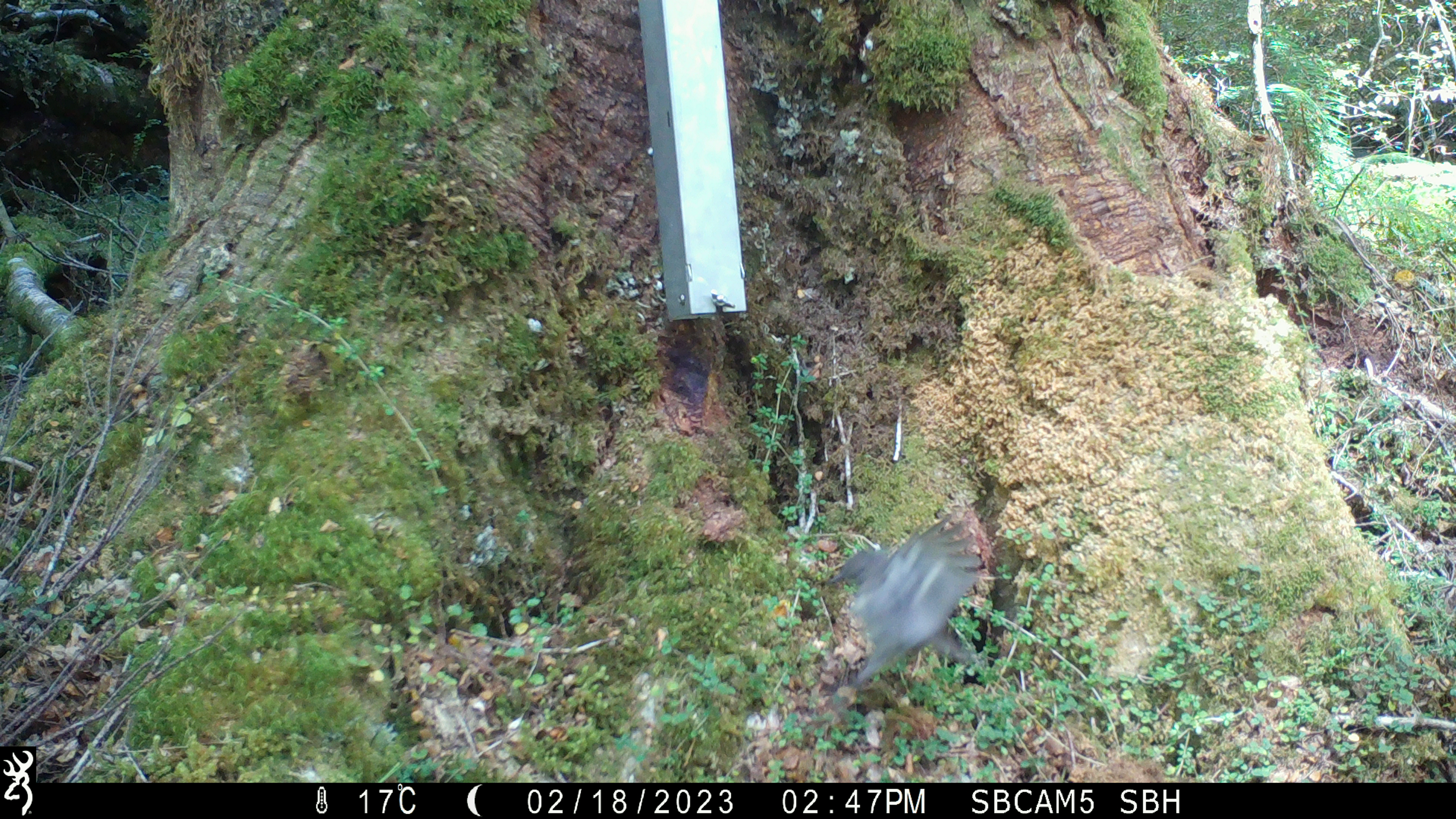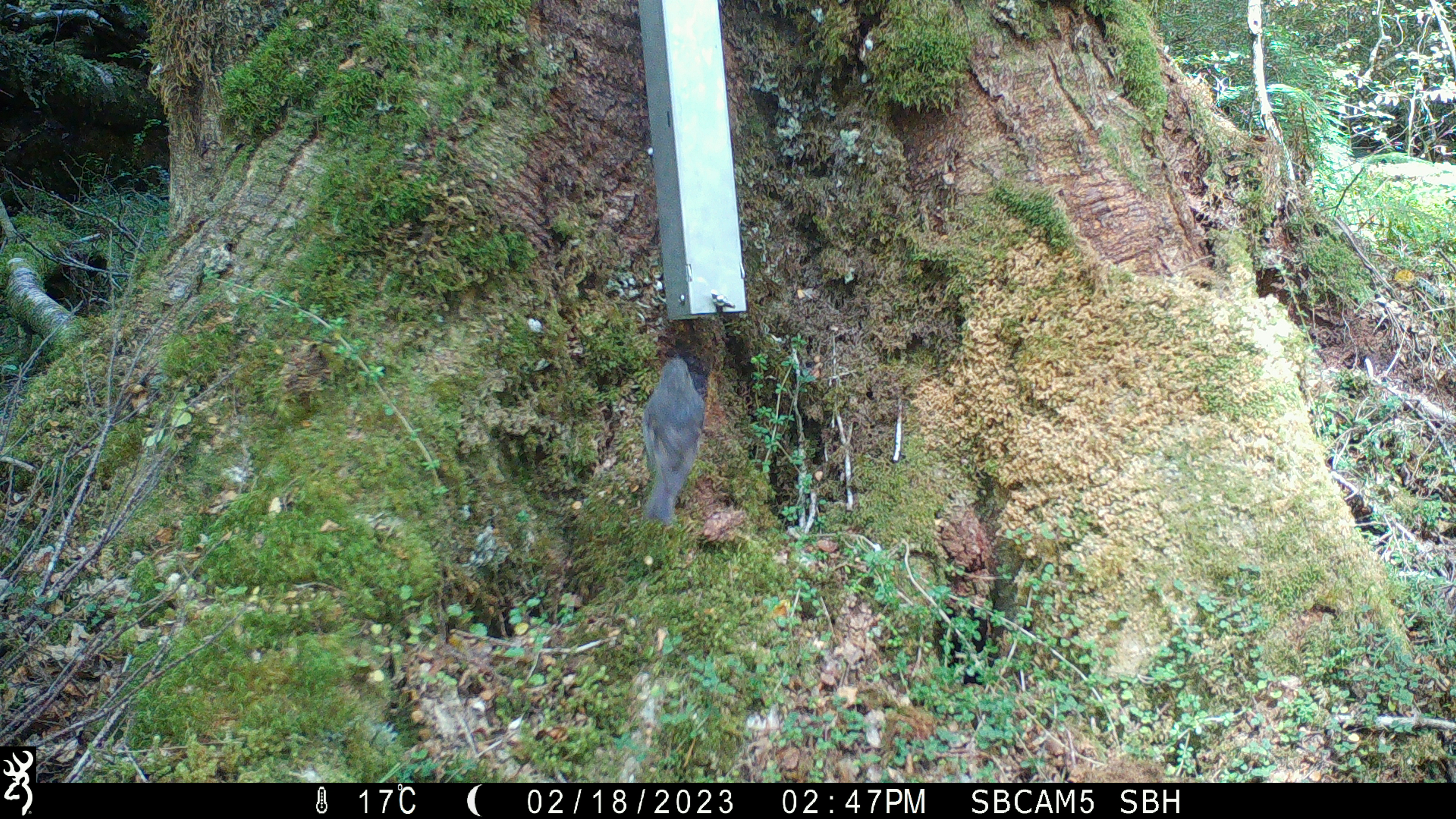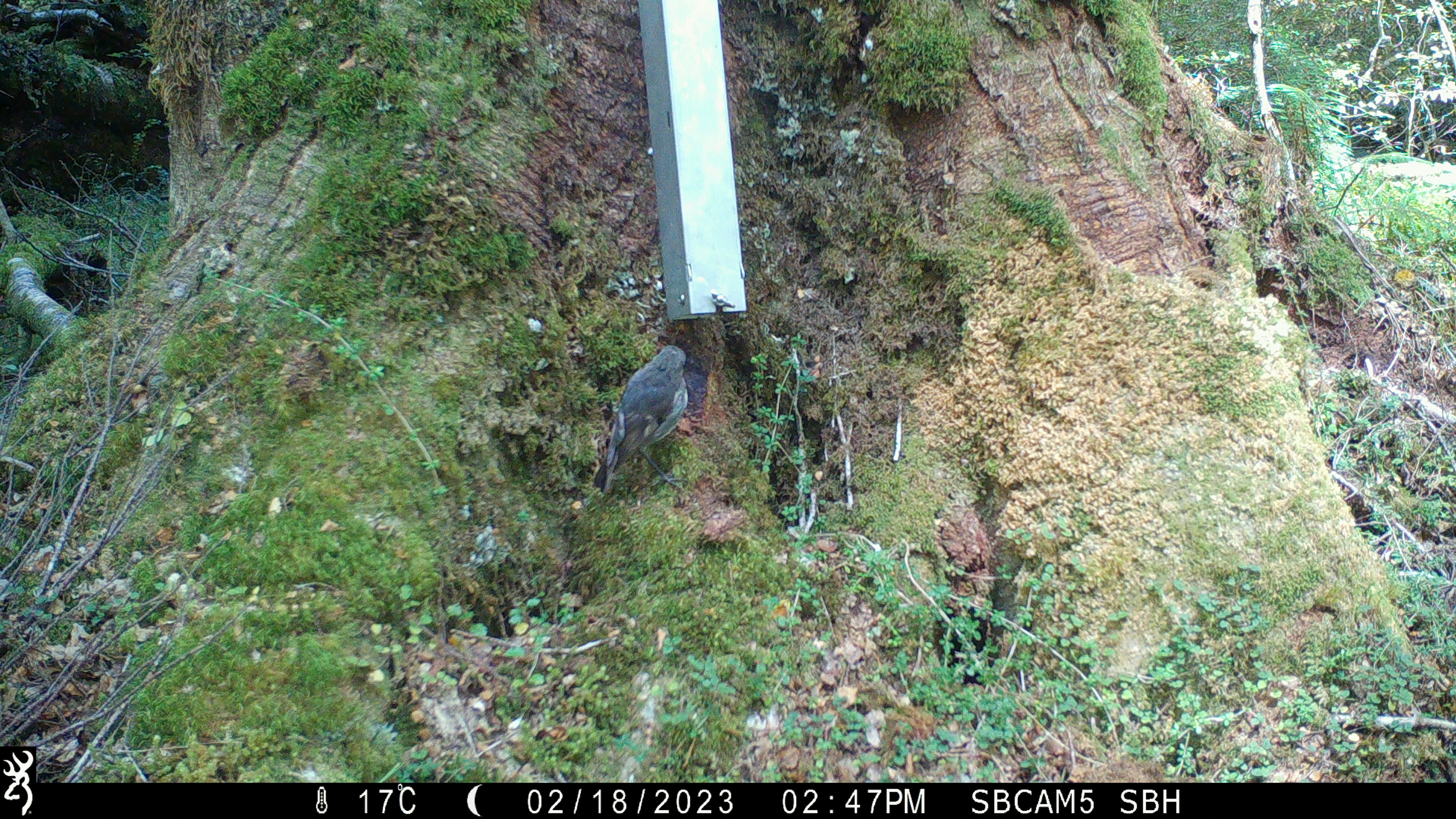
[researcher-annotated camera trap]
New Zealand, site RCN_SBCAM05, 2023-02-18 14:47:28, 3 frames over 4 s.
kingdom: Animalia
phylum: Chordata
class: Aves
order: Passeriformes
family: Petroicidae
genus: Petroica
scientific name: Petroica australis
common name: new zealand robin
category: robin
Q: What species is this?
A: Robin (new zealand robin) (Petroica australis).